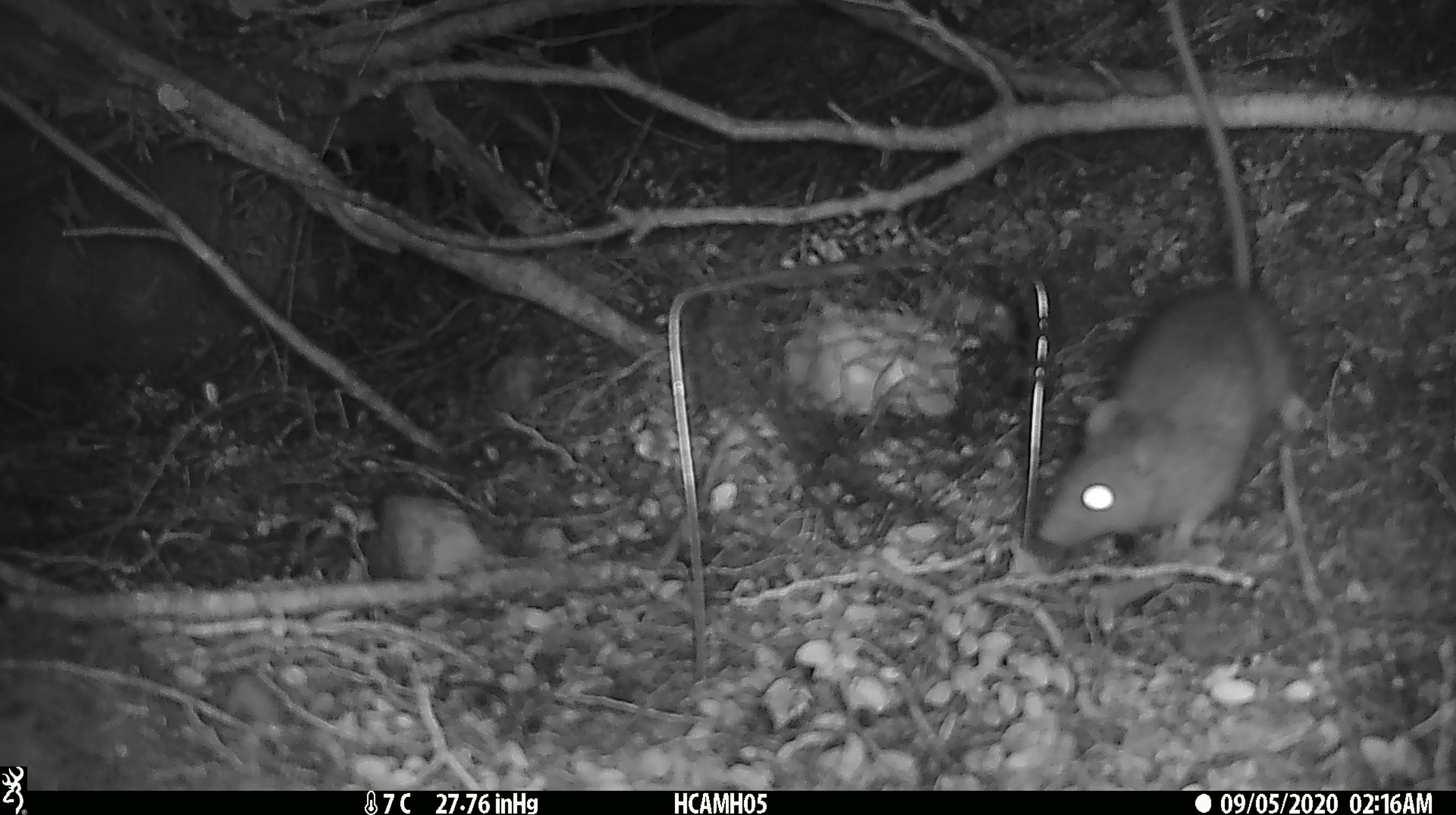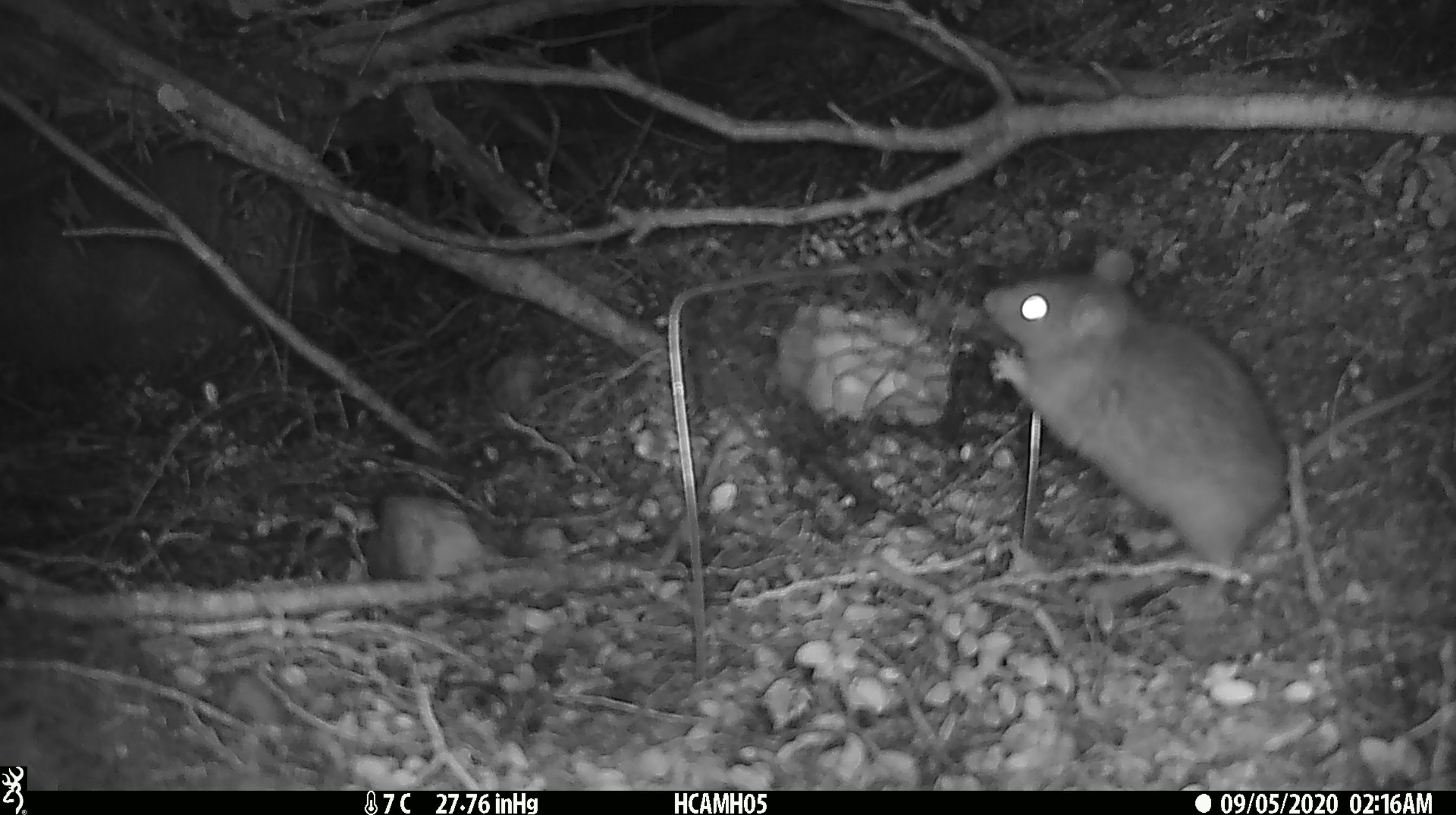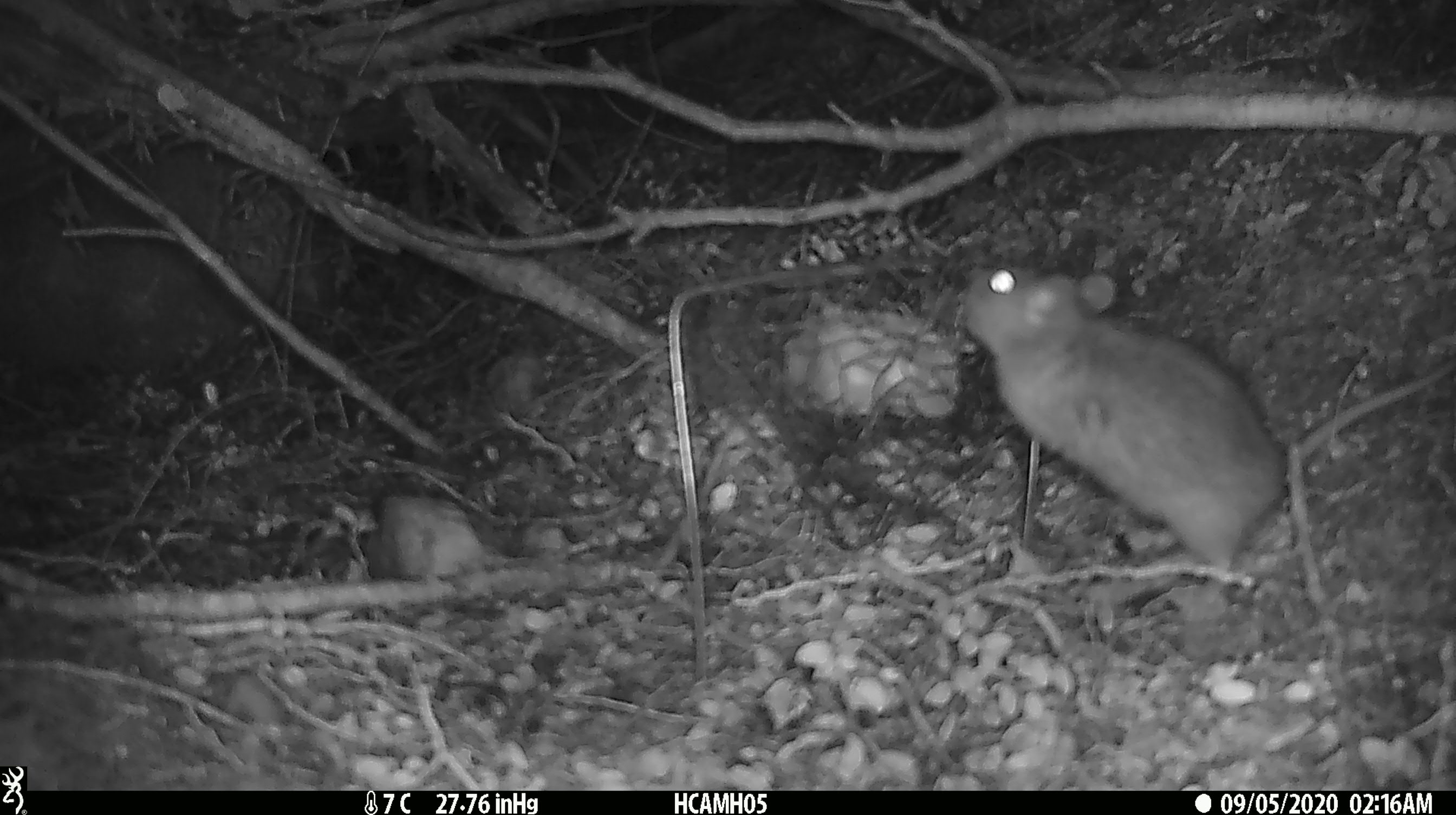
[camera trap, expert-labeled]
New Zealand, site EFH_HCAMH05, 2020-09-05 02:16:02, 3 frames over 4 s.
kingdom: Animalia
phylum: Chordata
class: Mammalia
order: Rodentia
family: Muridae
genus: Rattus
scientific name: Rattus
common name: rat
Rat (Rattus).